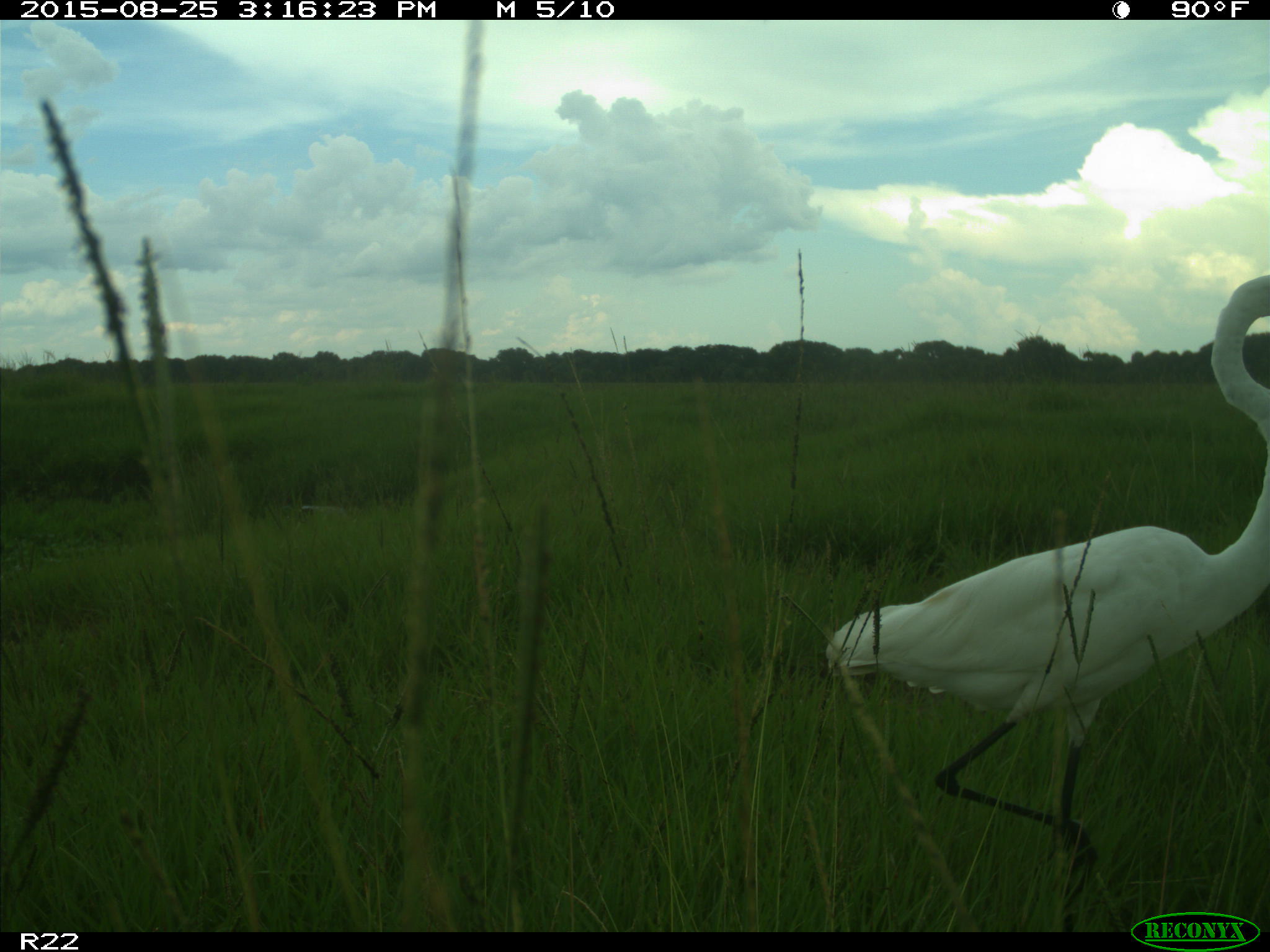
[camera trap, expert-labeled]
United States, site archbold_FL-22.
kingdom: Animalia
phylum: Chordata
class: Aves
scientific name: Aves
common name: birds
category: unidentified bird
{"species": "unidentified bird (birds) (Aves)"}